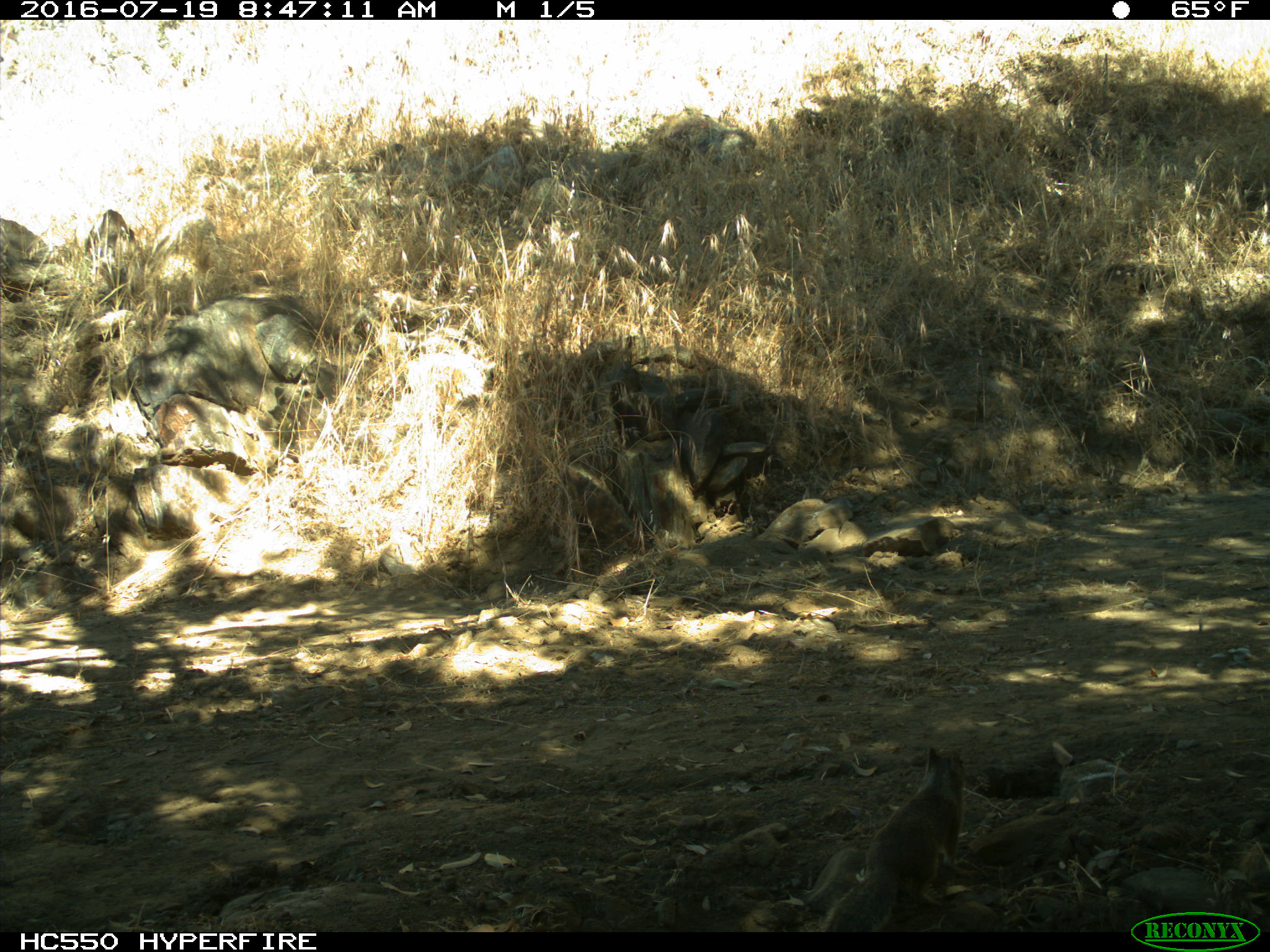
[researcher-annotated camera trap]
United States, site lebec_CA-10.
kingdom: Animalia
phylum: Chordata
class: Mammalia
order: Rodentia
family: Sciuridae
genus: Otospermophilus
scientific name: Otospermophilus beecheyi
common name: california ground squirrel